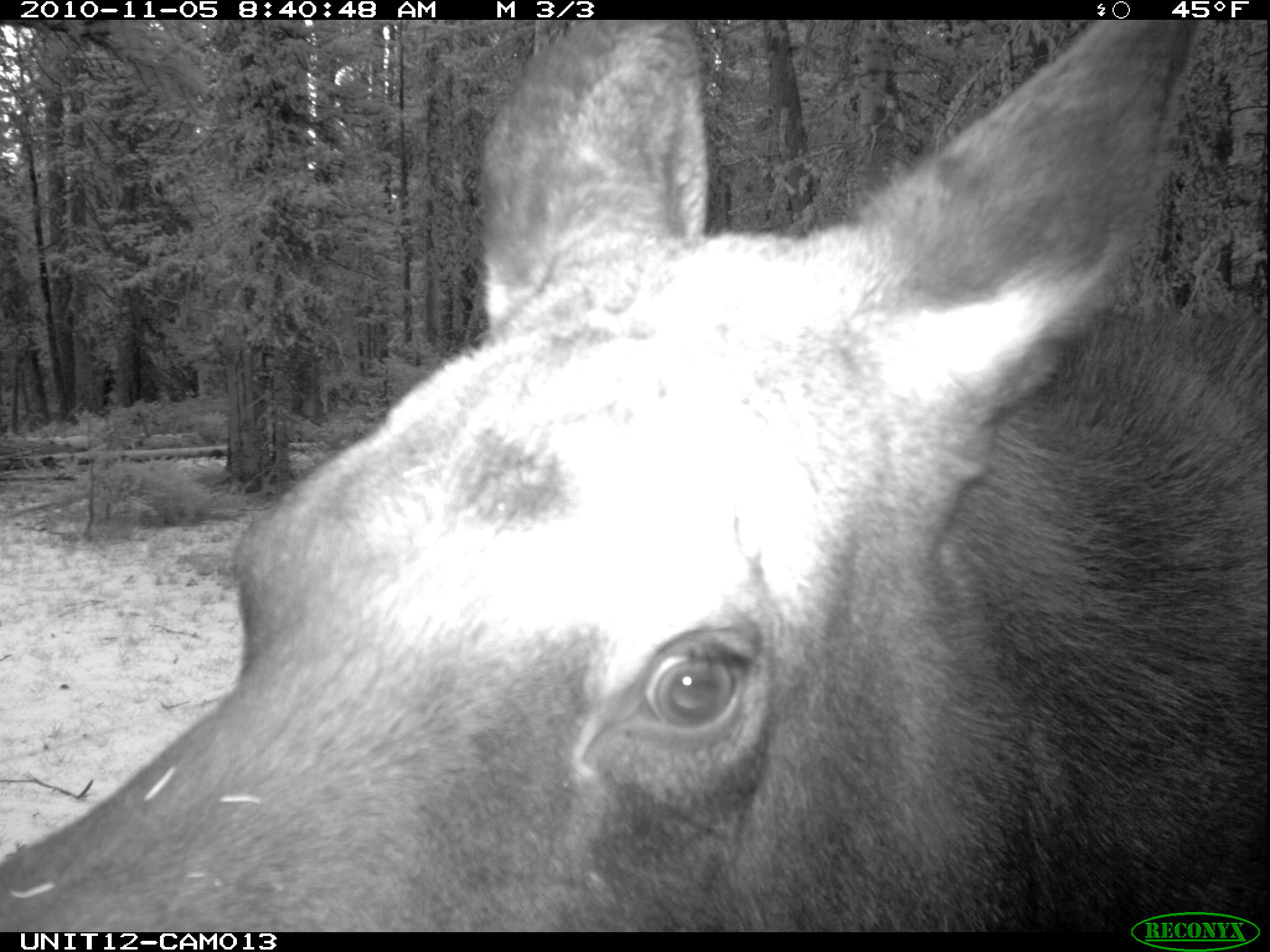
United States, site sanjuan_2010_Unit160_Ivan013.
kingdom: Animalia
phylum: Chordata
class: Mammalia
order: Artiodactyla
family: Cervidae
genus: Alces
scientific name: Alces alces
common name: moose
Alces alces (moose).